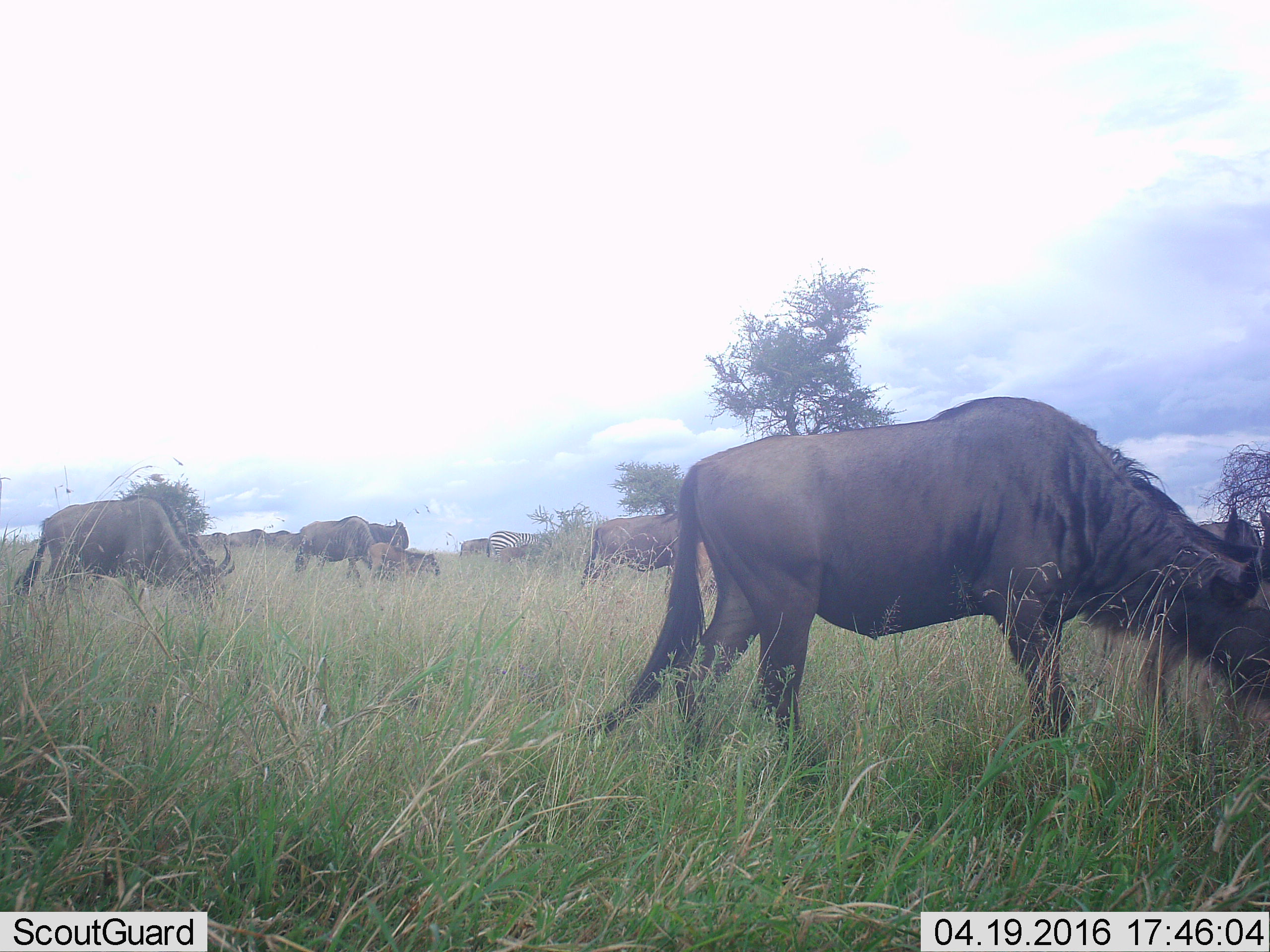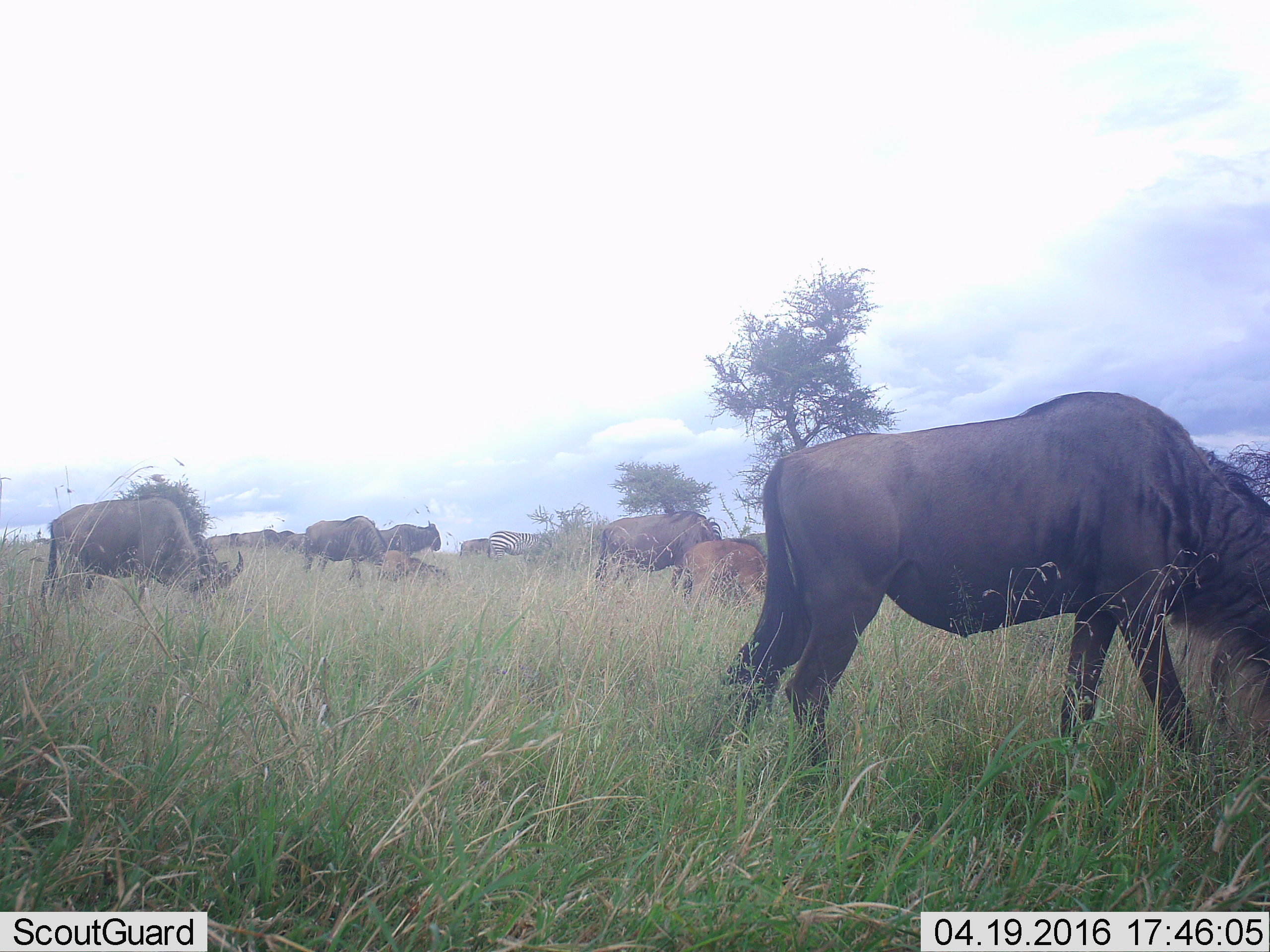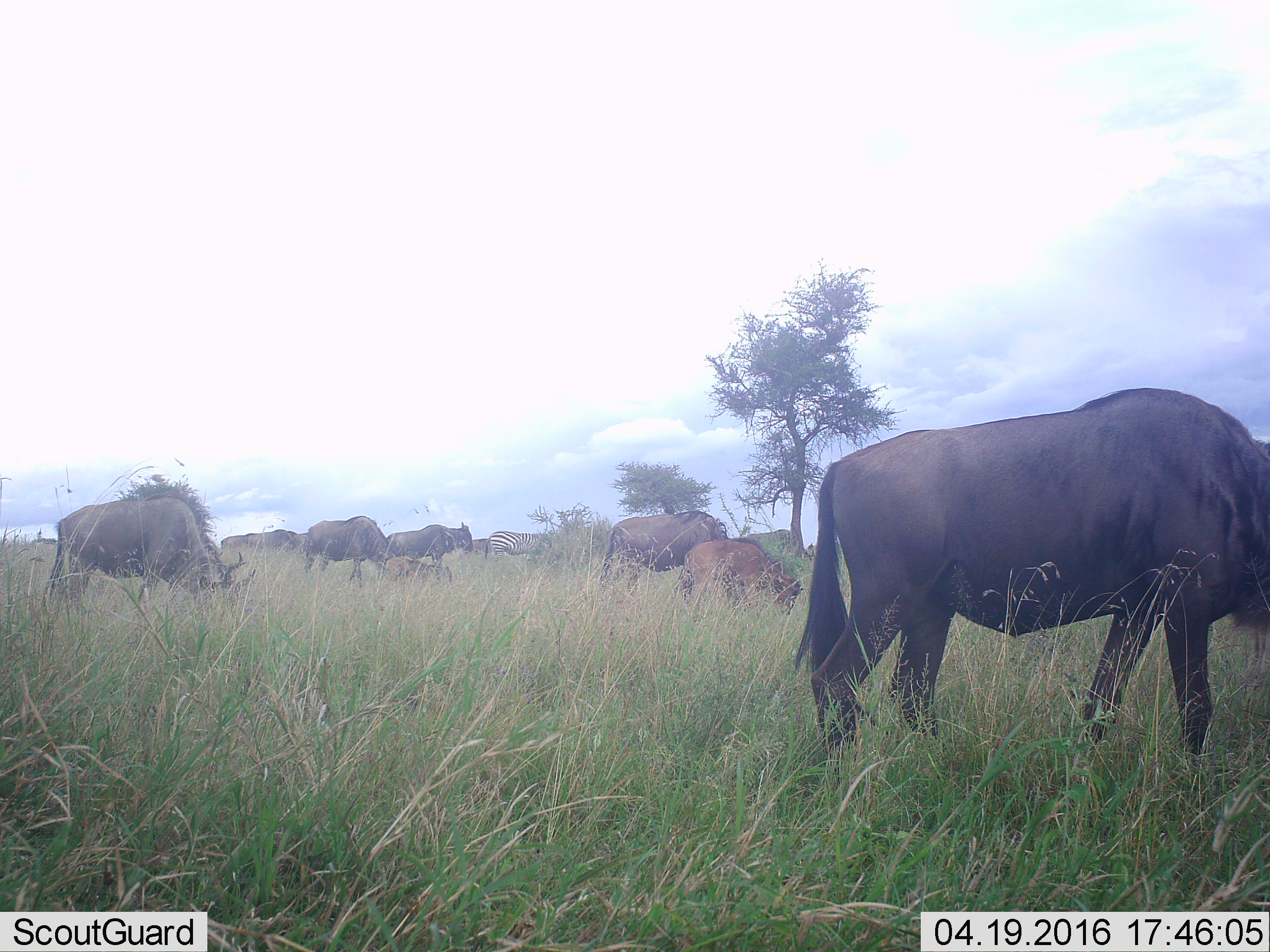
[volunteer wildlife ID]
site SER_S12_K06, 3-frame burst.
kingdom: Animalia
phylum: Chordata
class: Mammalia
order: Artiodactyla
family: Bovidae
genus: Connochaetes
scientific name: Connochaetes taurinus taurinus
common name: blue wildebeest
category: wildebeestblue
Wildebeestblue (blue wildebeest) (Connochaetes taurinus taurinus), count 8. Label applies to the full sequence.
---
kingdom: Animalia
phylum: Chordata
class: Mammalia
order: Perissodactyla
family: Equidae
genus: Equus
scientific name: Equus quagga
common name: plains zebra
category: zebraplains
Zebraplains (plains zebra) (Equus quagga), count 1. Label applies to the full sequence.